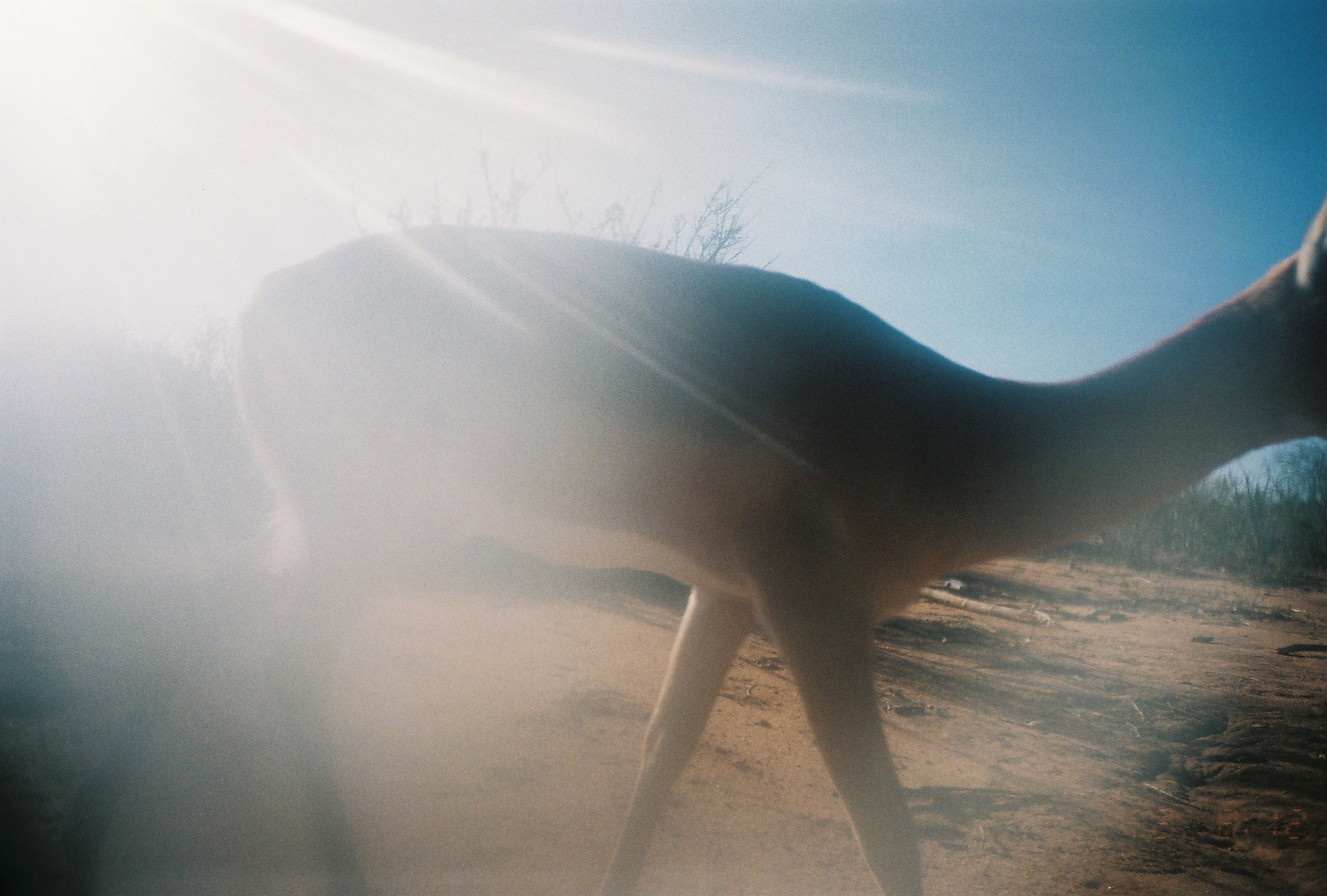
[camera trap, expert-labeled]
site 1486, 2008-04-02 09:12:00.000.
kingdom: Animalia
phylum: Chordata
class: Mammalia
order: Artiodactyla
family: Bovidae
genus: Aepyceros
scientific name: Aepyceros melampus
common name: impala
Aepyceros melampus (impala), count 1.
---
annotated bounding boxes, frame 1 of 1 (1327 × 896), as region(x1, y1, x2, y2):
aepyceros melampus: region(49, 202, 1327, 884)